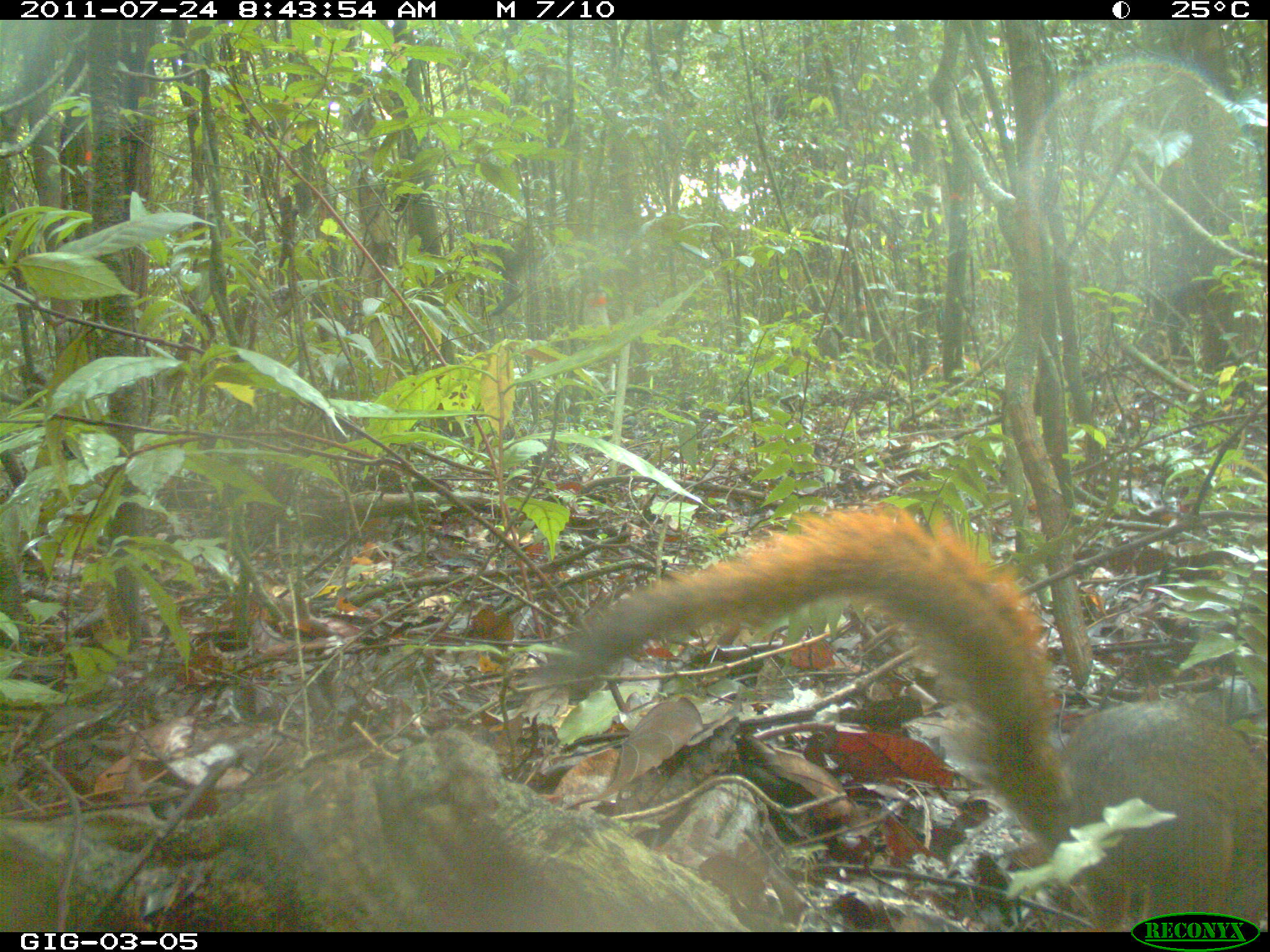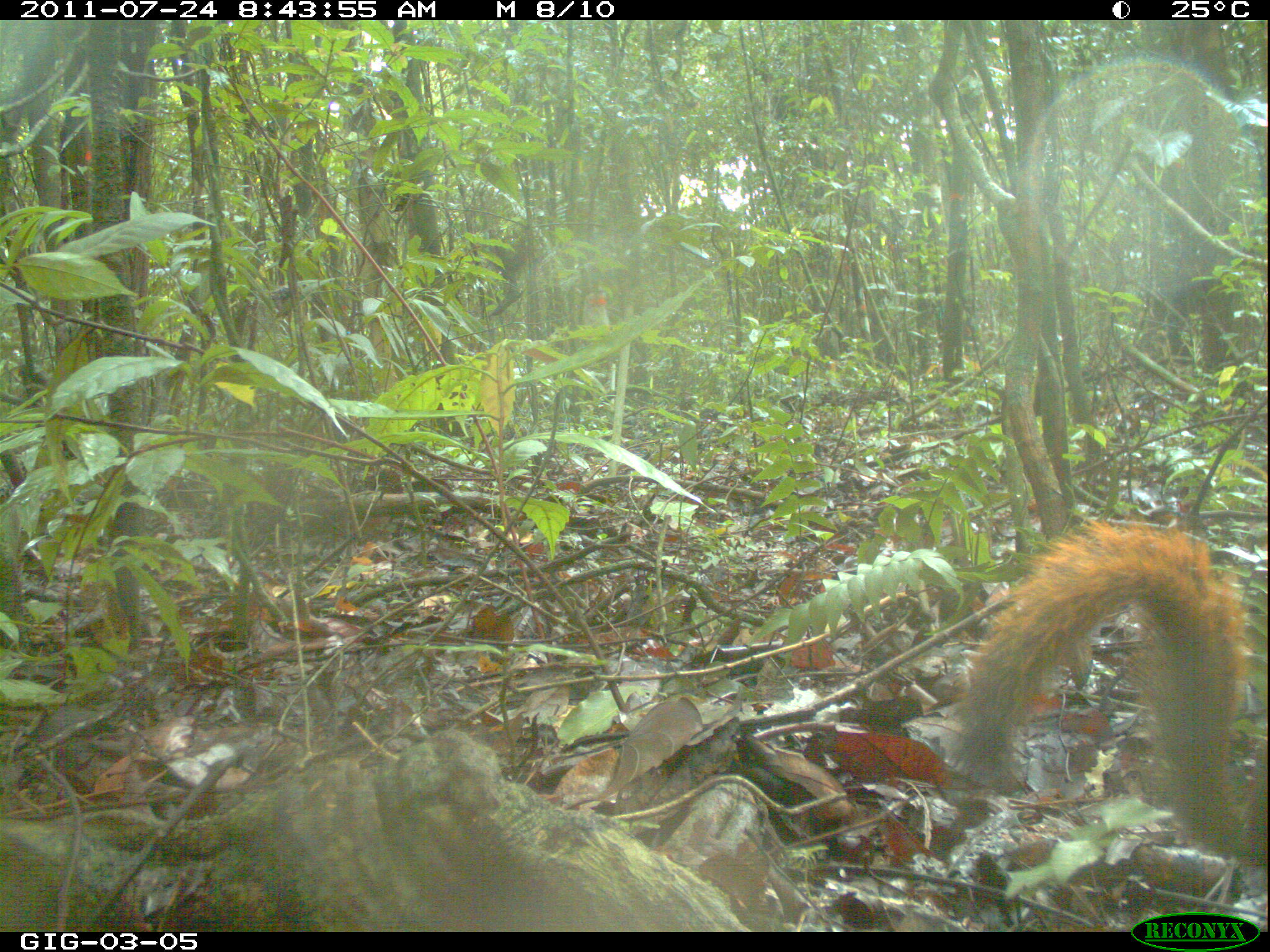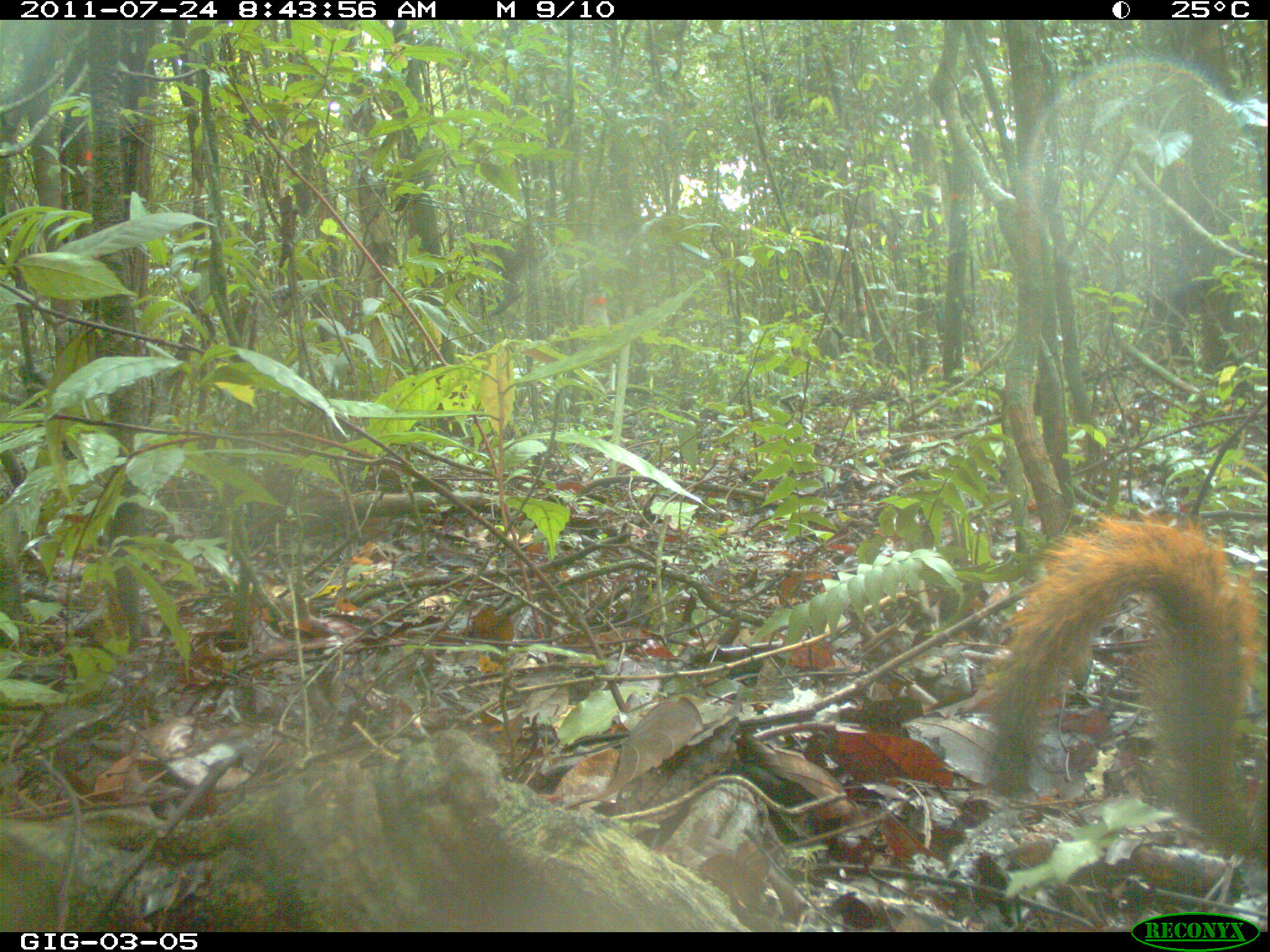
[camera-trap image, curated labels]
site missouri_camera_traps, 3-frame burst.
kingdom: Animalia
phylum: Chordata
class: Mammalia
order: Rodentia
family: Sciuridae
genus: Tamiasciurus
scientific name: Tamiasciurus hudsonicus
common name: red squirrel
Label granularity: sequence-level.